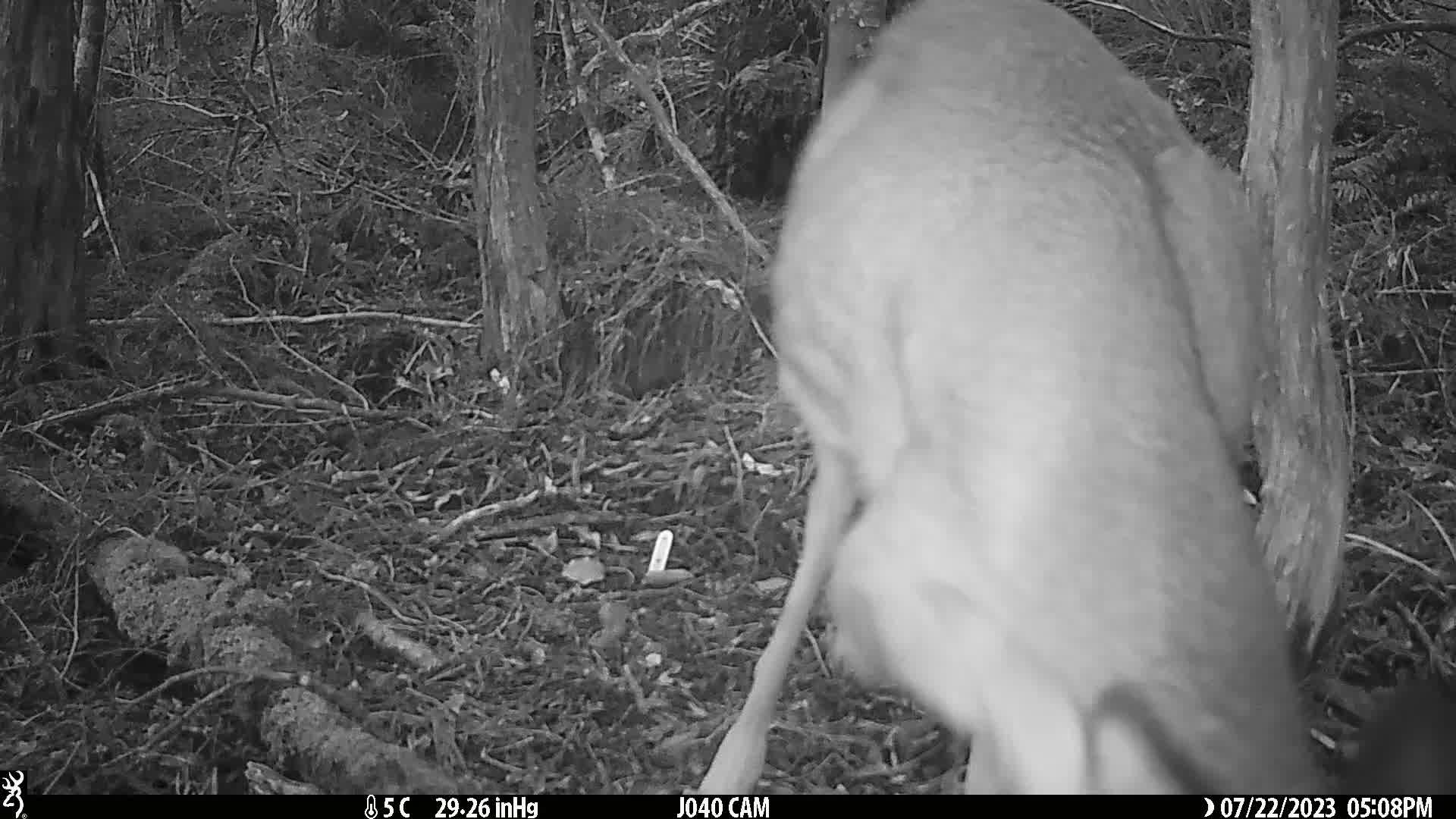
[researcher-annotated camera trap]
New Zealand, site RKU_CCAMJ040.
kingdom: Animalia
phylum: Chordata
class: Mammalia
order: Artiodactyla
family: Cervidae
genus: Odocoileus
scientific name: Odocoileus virginianus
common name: white-tailed deer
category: white tailed deer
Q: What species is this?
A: White tailed deer (white-tailed deer) (Odocoileus virginianus).